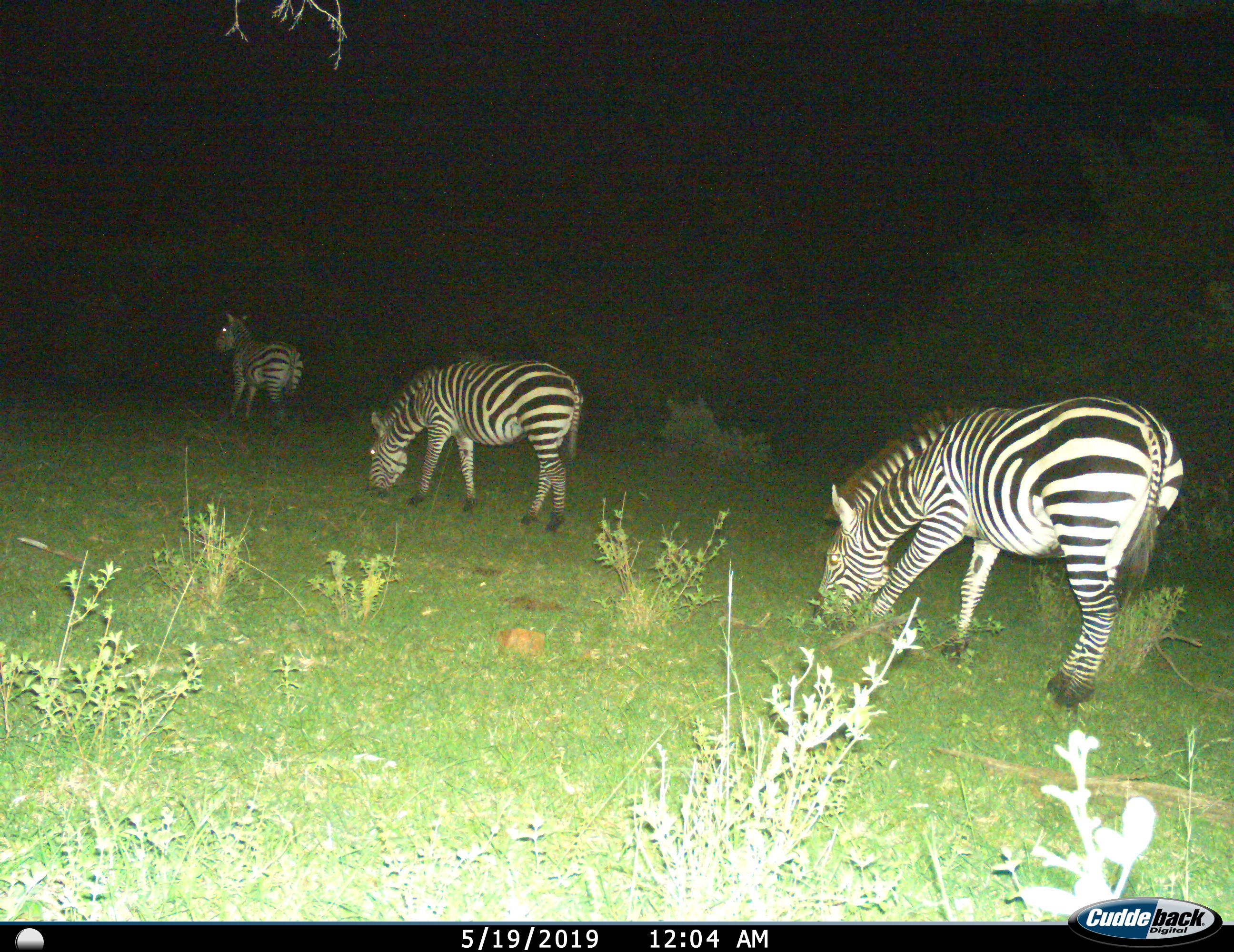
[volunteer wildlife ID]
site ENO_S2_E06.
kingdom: Animalia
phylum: Chordata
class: Mammalia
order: Perissodactyla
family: Equidae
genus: Equus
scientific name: Equus quagga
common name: plains zebra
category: zebraplains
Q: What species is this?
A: Zebraplains (plains zebra) (Equus quagga).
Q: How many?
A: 3.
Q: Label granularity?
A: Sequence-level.